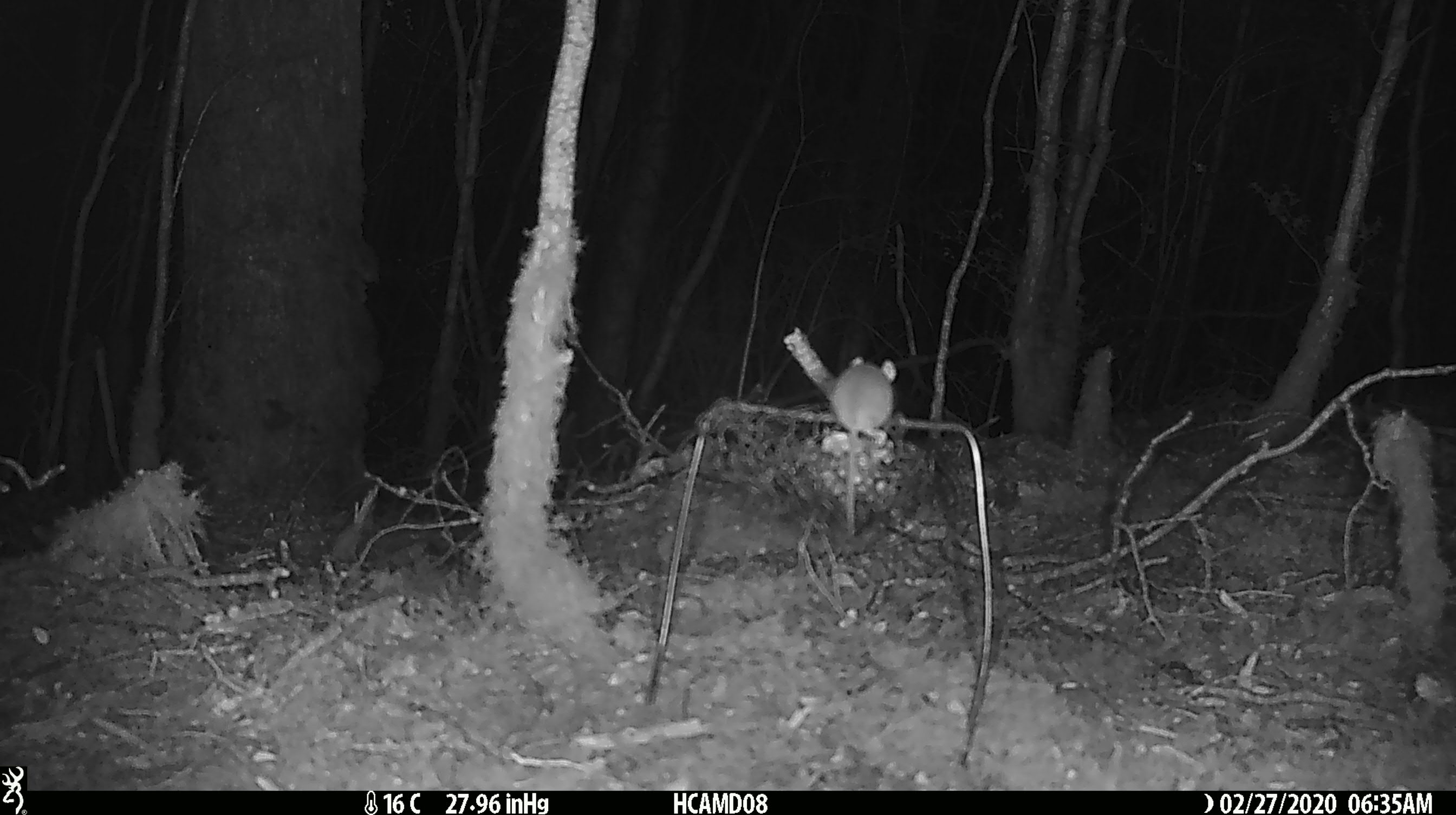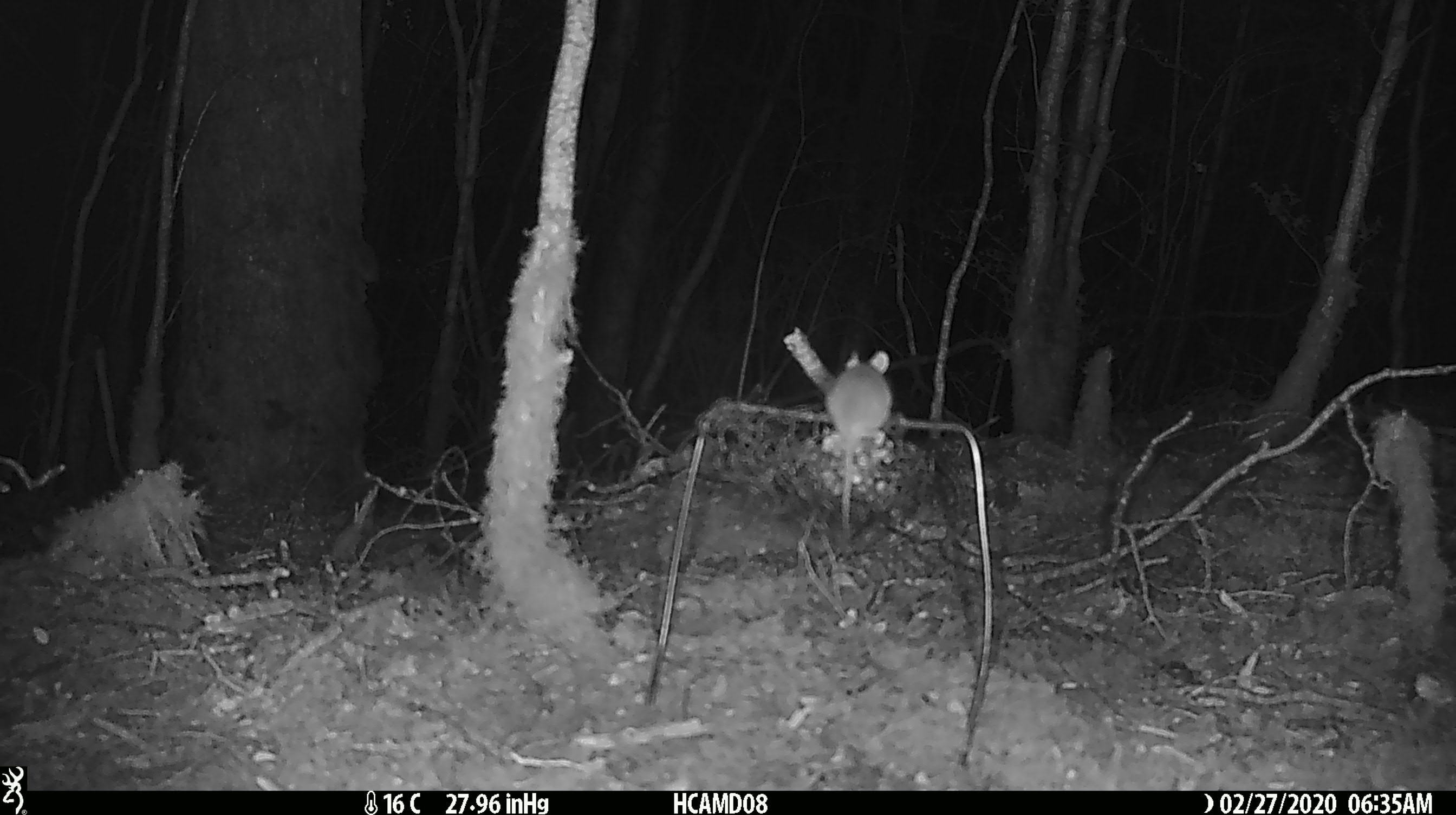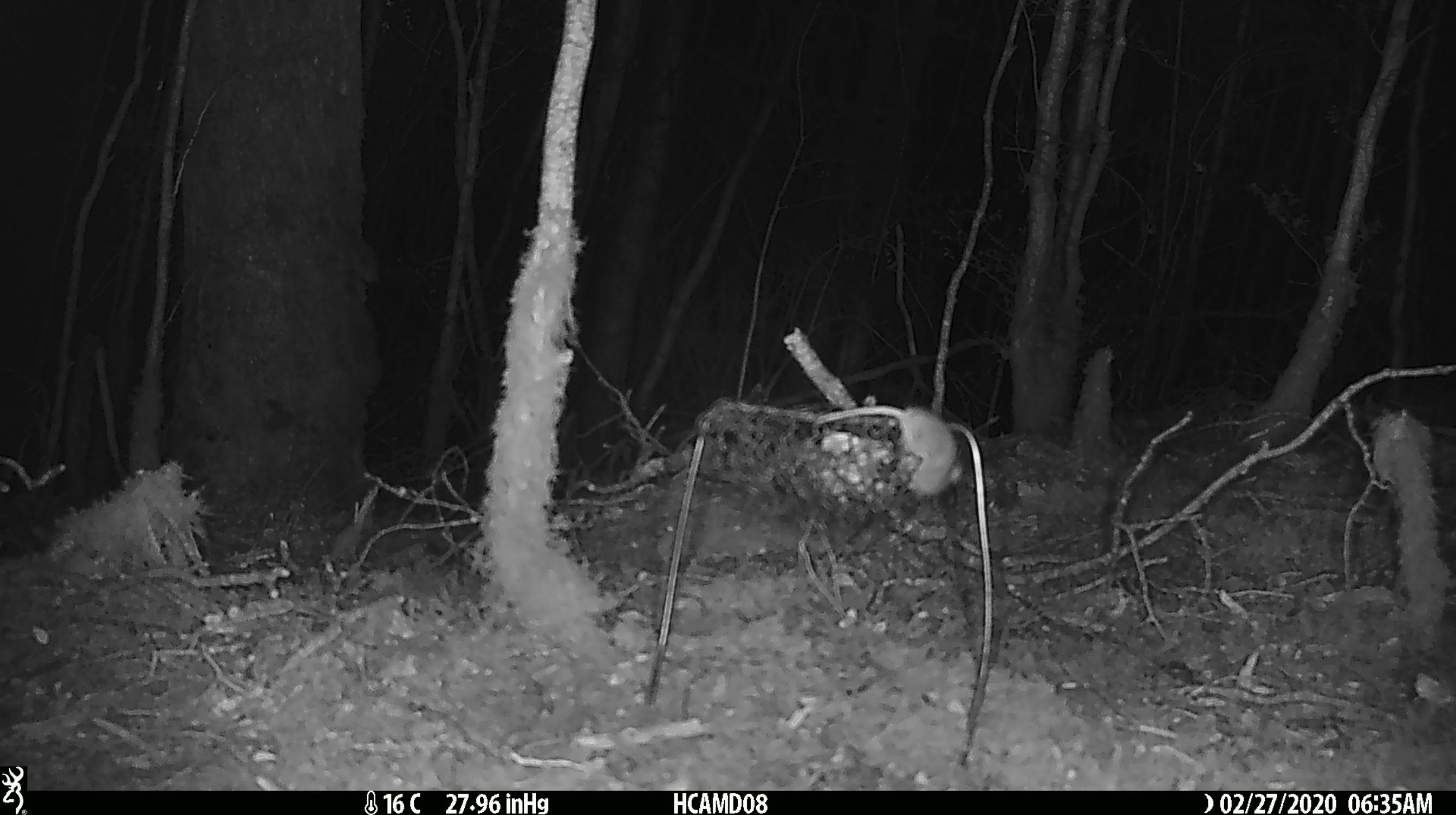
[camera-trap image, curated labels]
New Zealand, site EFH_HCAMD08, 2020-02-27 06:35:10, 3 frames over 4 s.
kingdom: Animalia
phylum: Chordata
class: Mammalia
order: Rodentia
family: Muridae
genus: Mus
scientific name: Mus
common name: mouse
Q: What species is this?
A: Mouse (Mus).